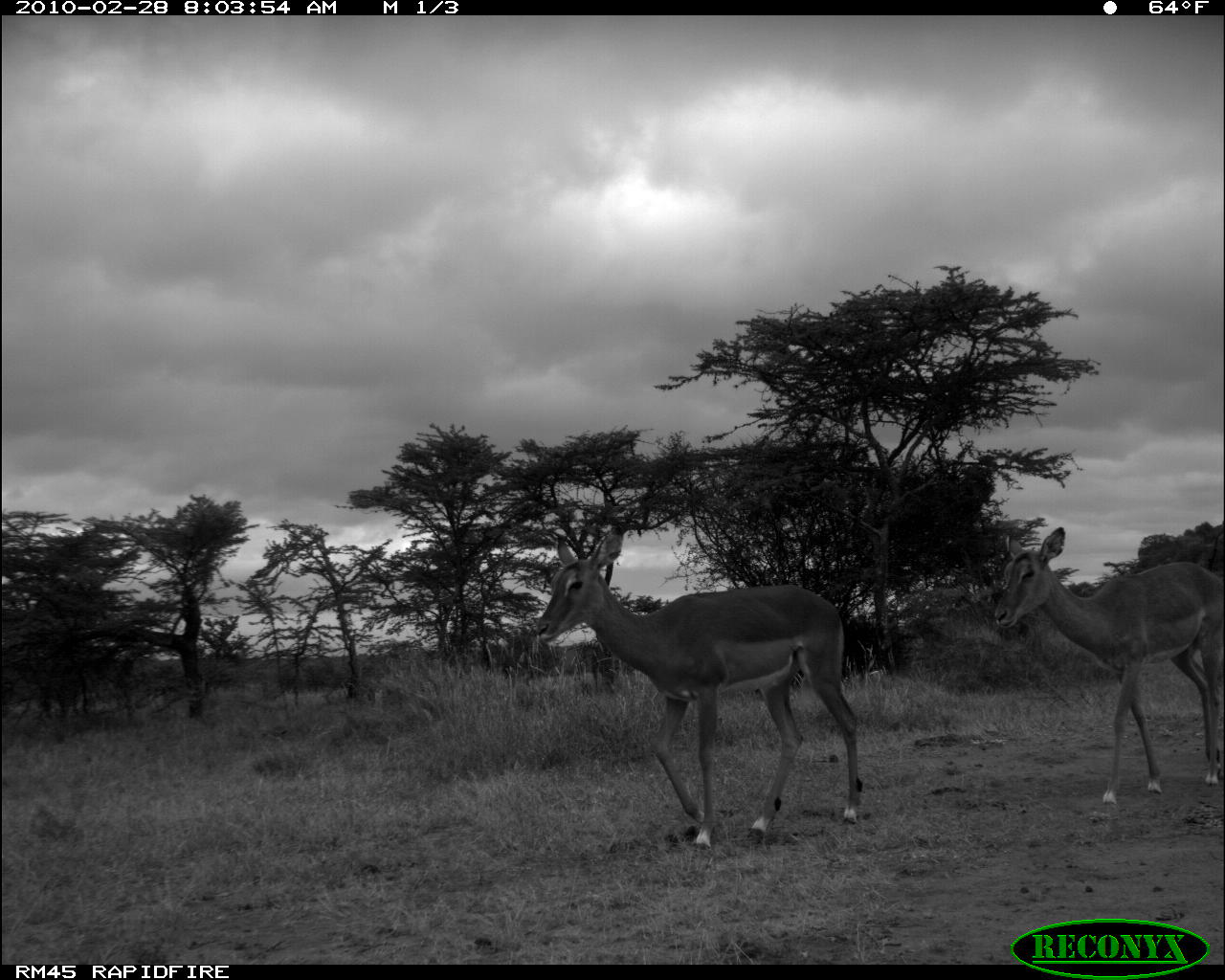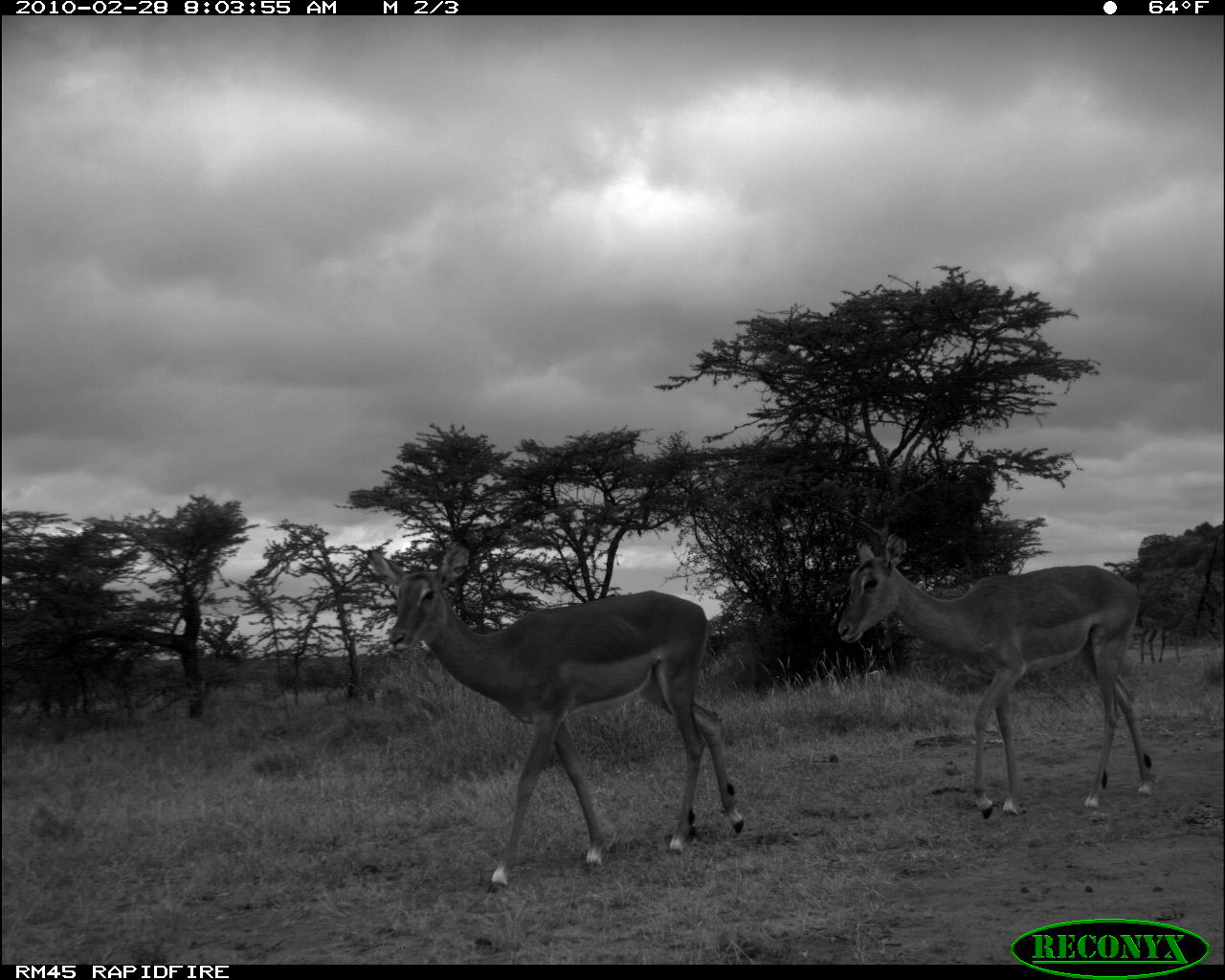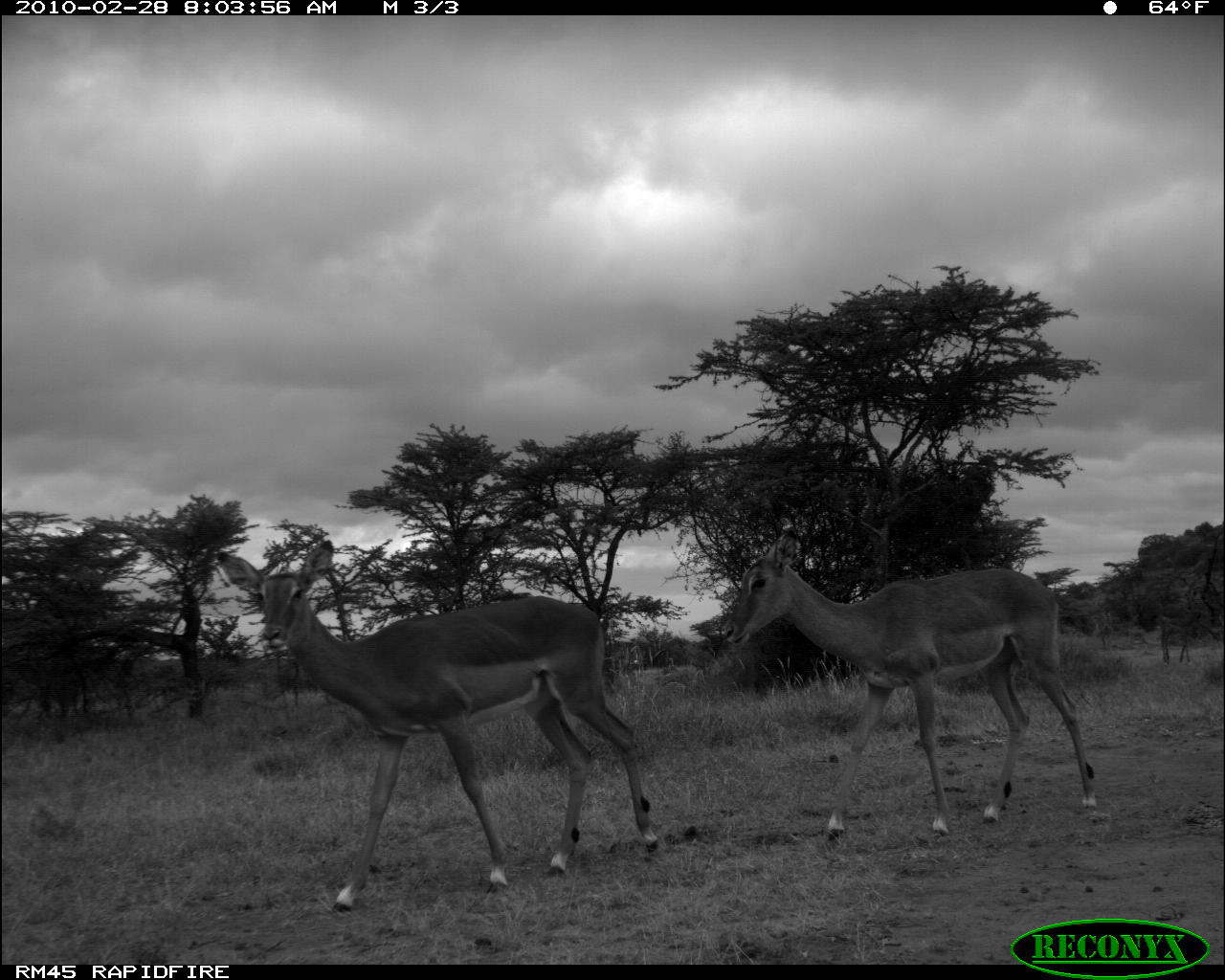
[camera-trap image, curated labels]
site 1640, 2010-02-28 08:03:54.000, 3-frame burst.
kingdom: Animalia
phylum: Chordata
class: Mammalia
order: Artiodactyla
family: Bovidae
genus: Aepyceros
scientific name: Aepyceros melampus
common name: impala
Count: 2.